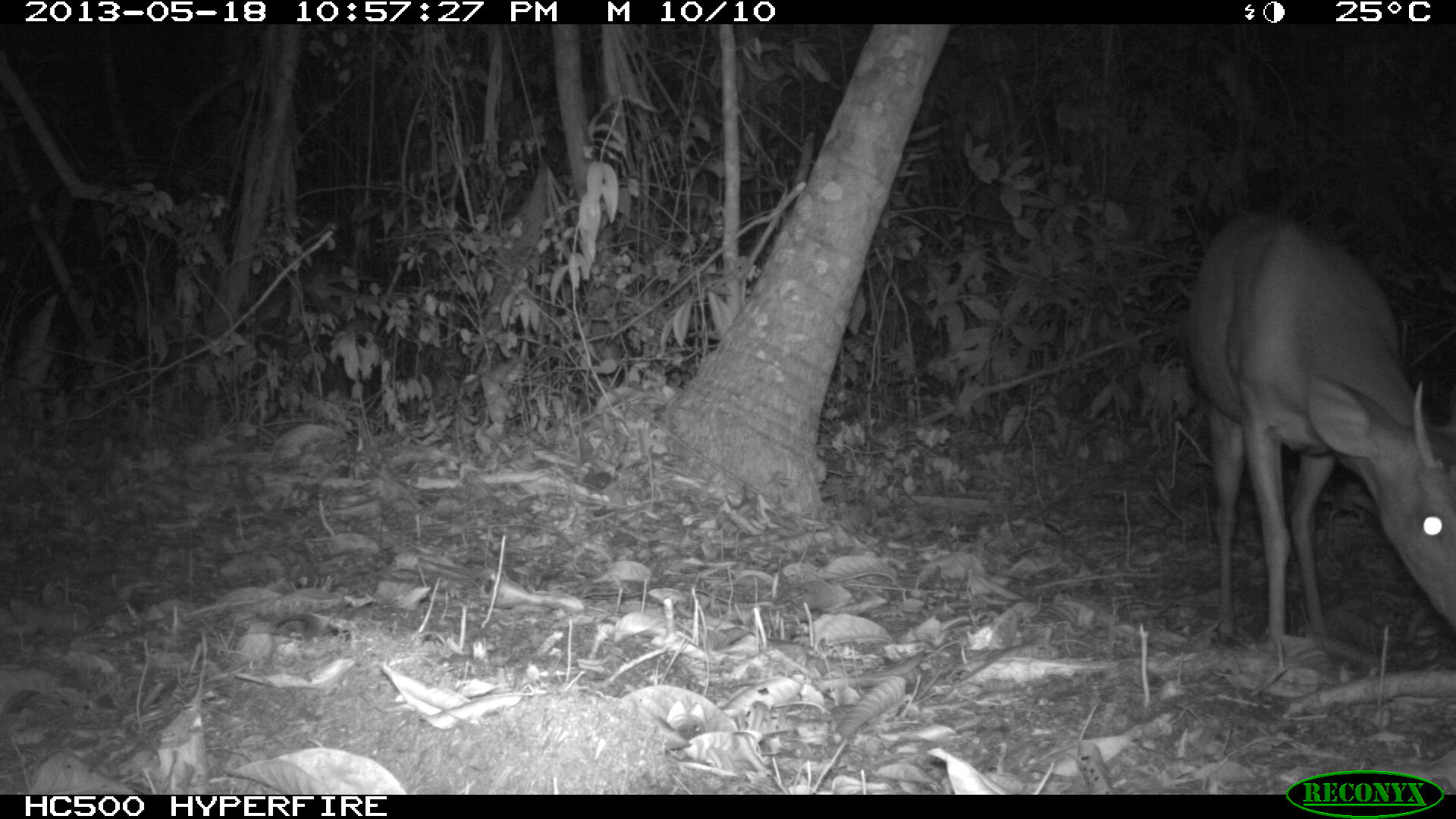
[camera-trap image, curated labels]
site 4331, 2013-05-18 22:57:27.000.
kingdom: Animalia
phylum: Chordata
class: Mammalia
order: Artiodactyla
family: Cervidae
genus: Mazama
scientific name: Mazama temama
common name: central american red brocket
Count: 1.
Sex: male.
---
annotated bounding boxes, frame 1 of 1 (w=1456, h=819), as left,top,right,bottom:
mazama temama: 1182,206,1456,657